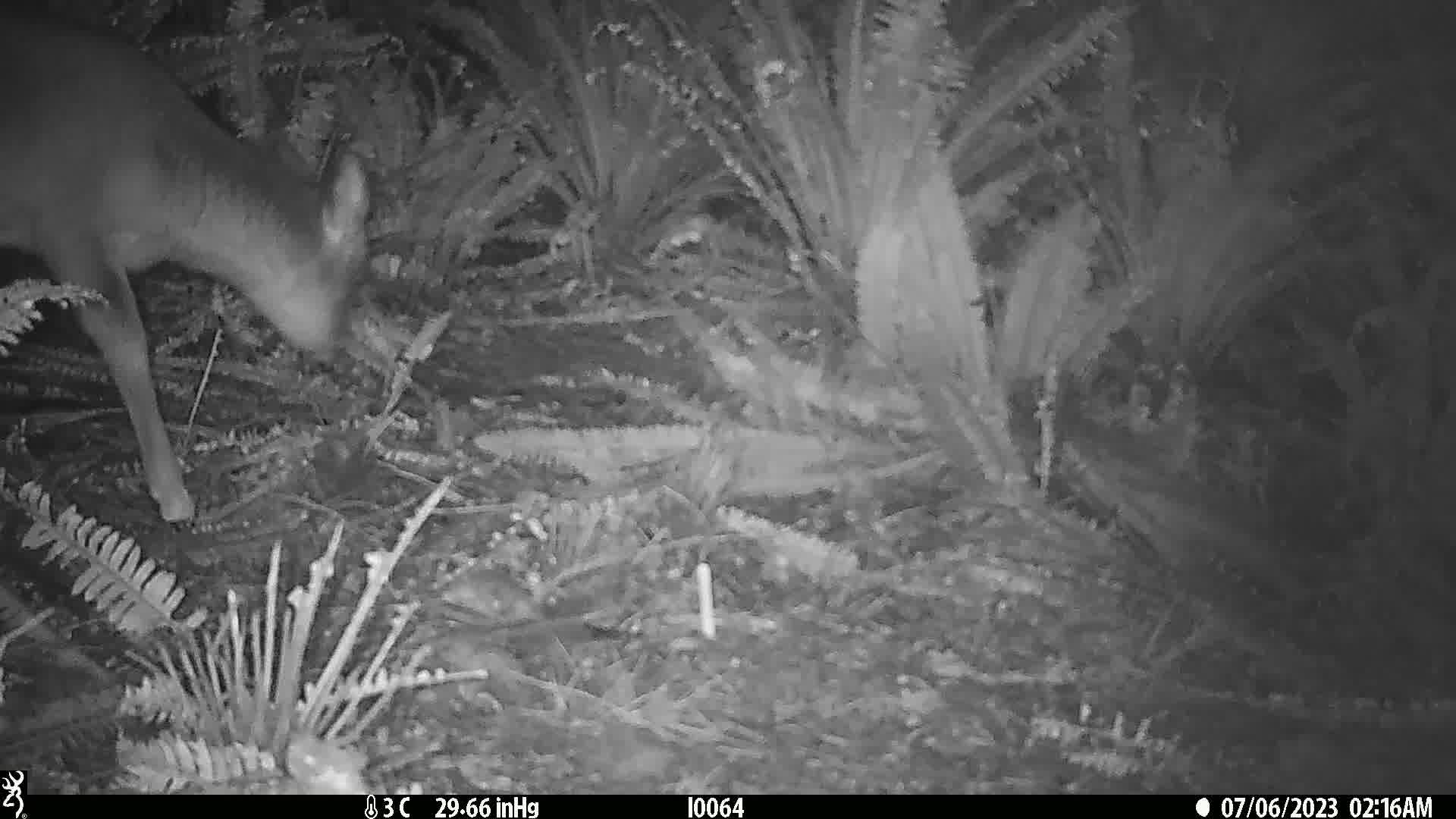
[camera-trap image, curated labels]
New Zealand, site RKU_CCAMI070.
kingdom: Animalia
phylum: Chordata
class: Mammalia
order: Artiodactyla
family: Cervidae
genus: Odocoileus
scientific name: Odocoileus virginianus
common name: white-tailed deer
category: white tailed deer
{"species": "white tailed deer (white-tailed deer) (Odocoileus virginianus)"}